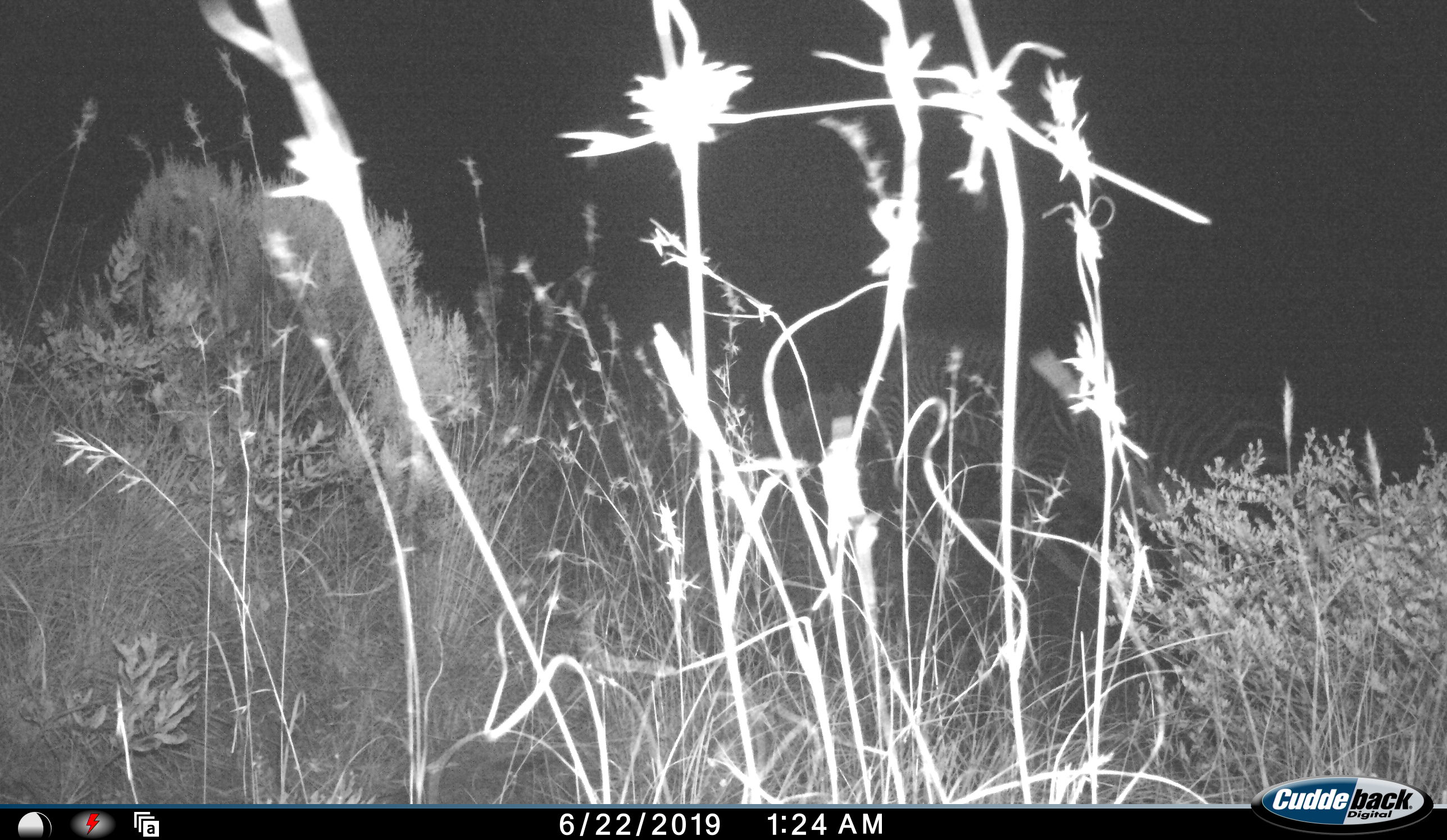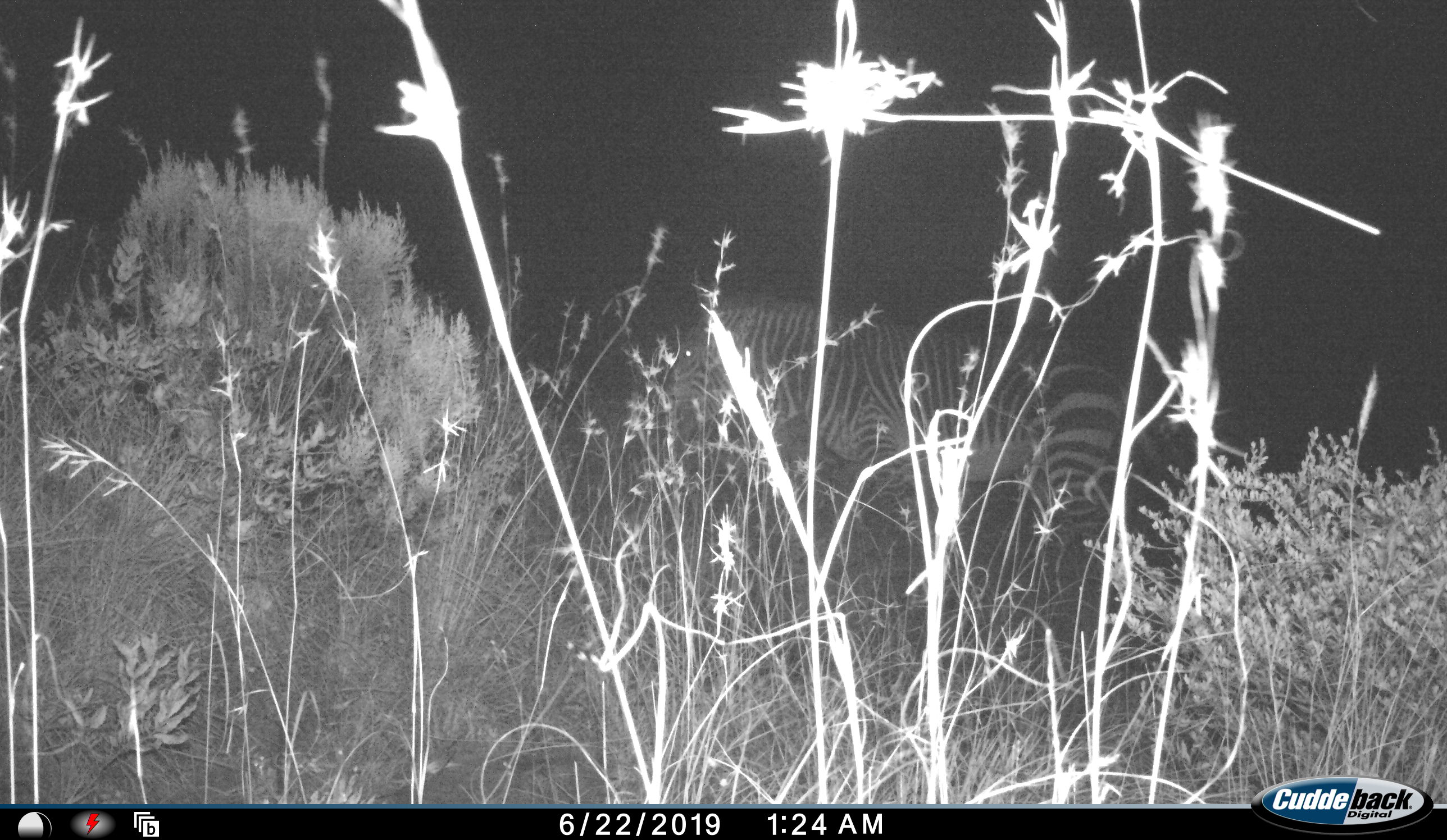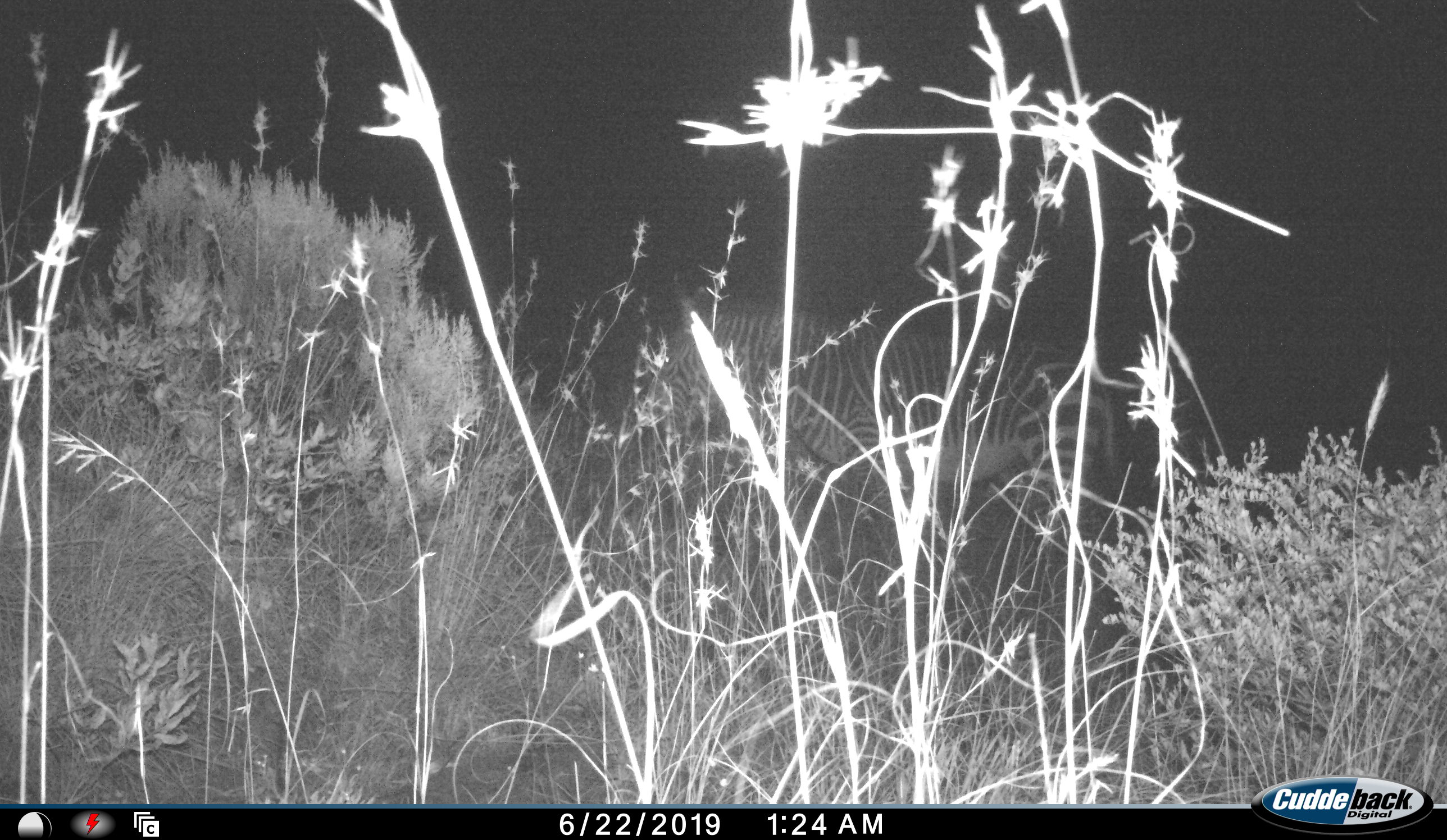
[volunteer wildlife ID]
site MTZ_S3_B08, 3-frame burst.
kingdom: Animalia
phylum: Chordata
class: Mammalia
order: Perissodactyla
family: Equidae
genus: Equus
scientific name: Equus zebra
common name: mountain zebra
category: zebramountain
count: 1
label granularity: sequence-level